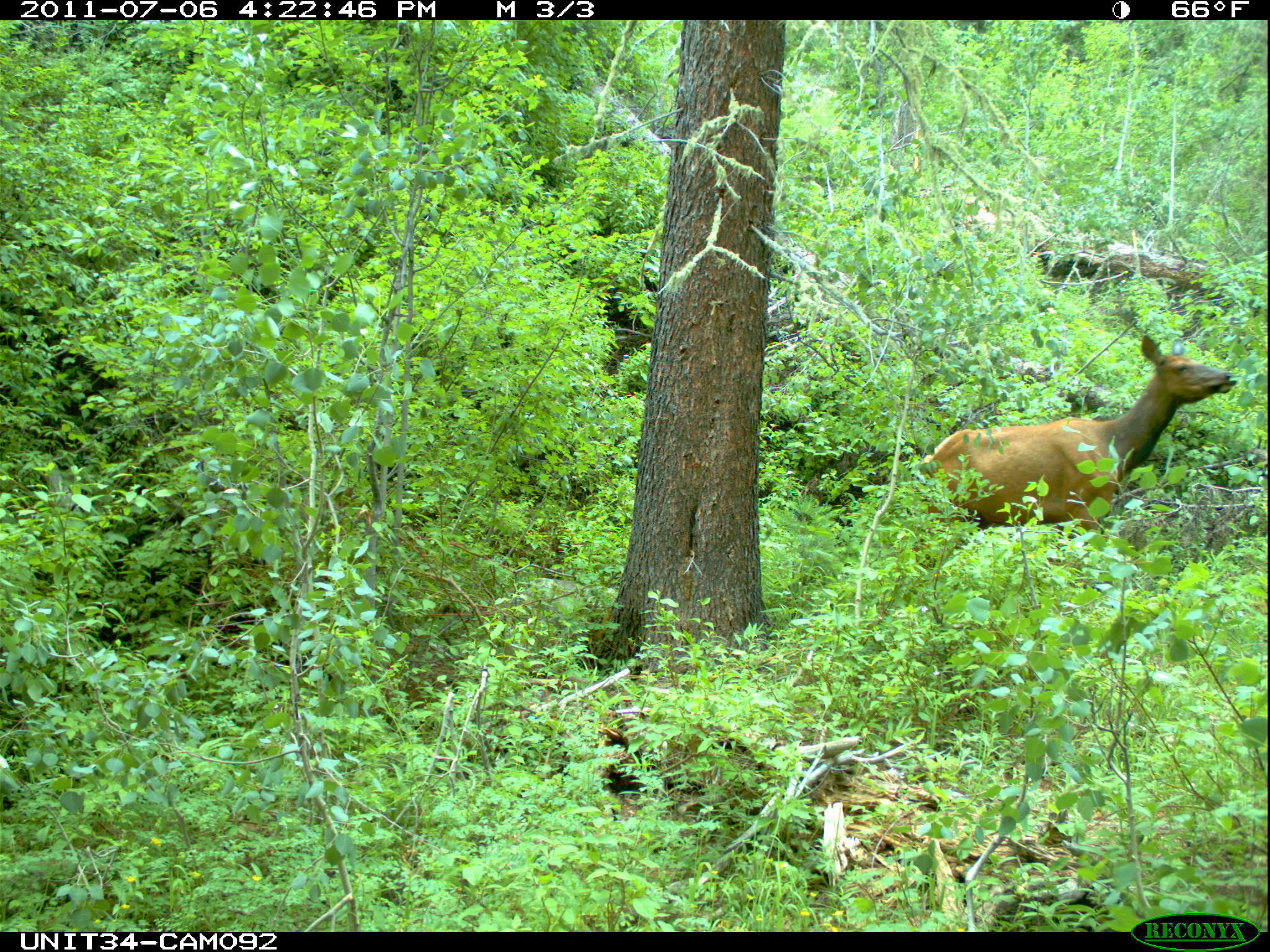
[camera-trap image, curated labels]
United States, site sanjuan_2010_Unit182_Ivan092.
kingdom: Animalia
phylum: Chordata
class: Mammalia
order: Artiodactyla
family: Cervidae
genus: Cervus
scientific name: Cervus elaphus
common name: red deer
Cervus elaphus (red deer).